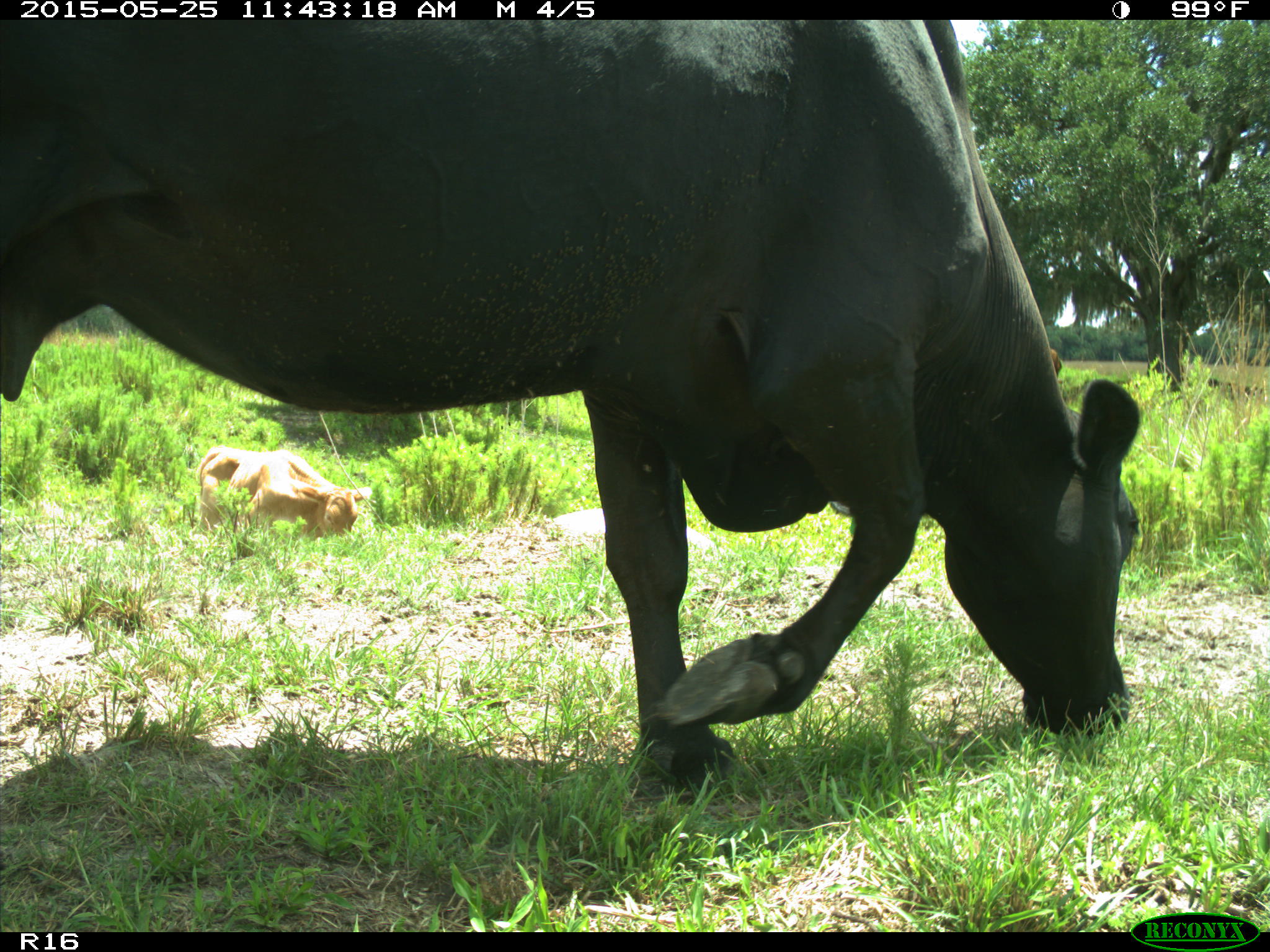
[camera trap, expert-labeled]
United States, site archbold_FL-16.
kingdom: Animalia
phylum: Chordata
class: Mammalia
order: Artiodactyla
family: Bovidae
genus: Bos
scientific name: Bos taurus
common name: domestic cow